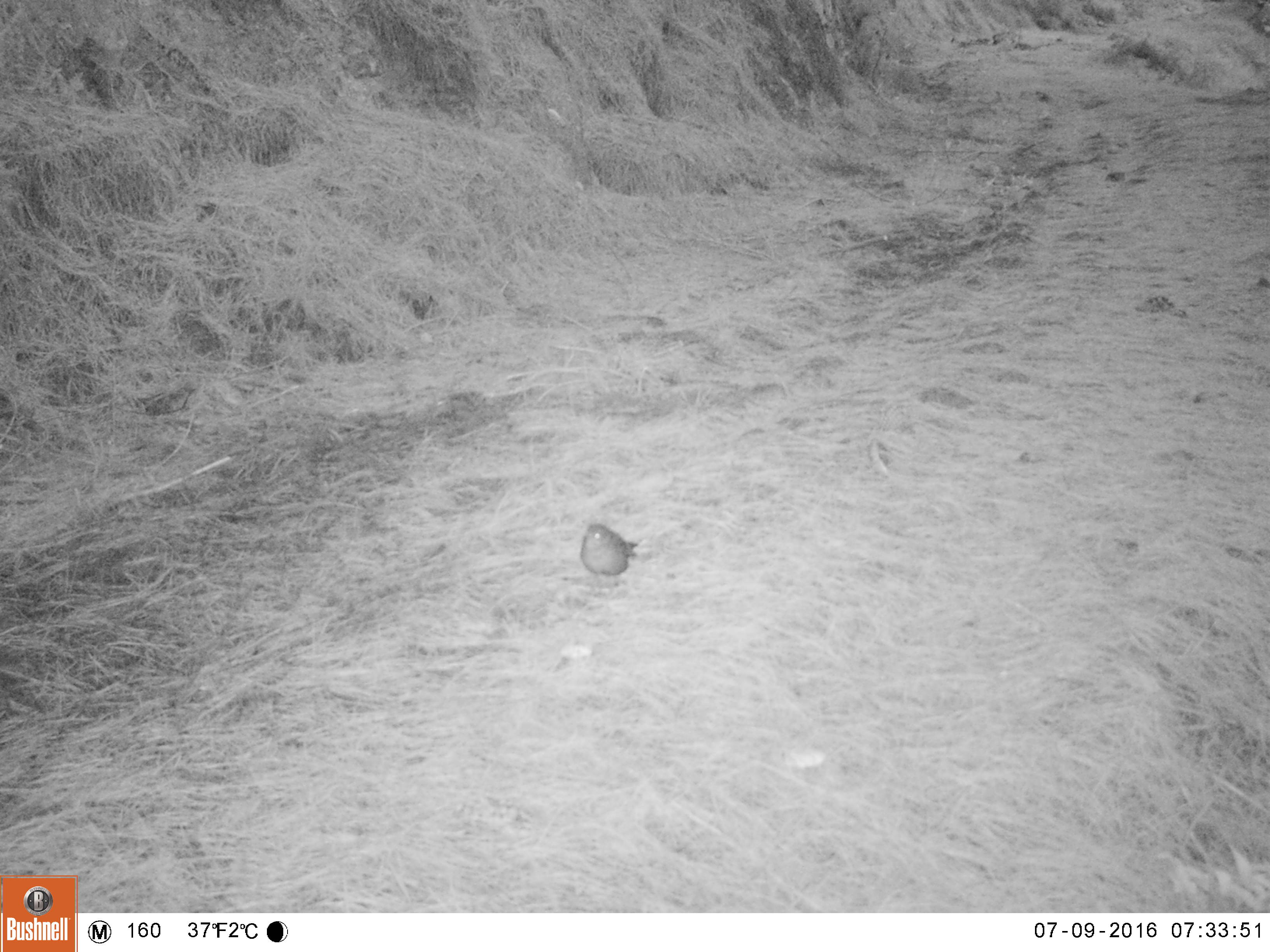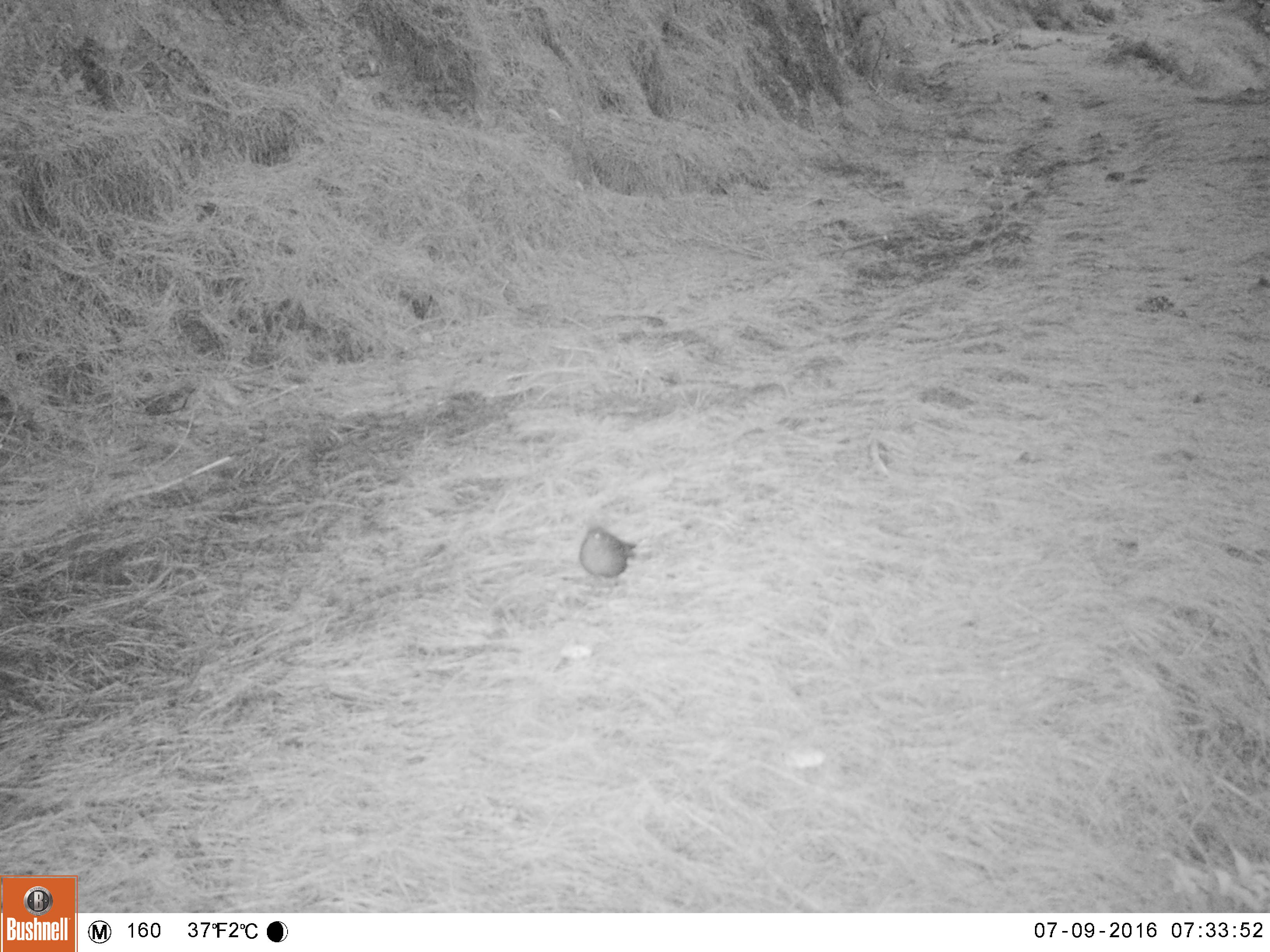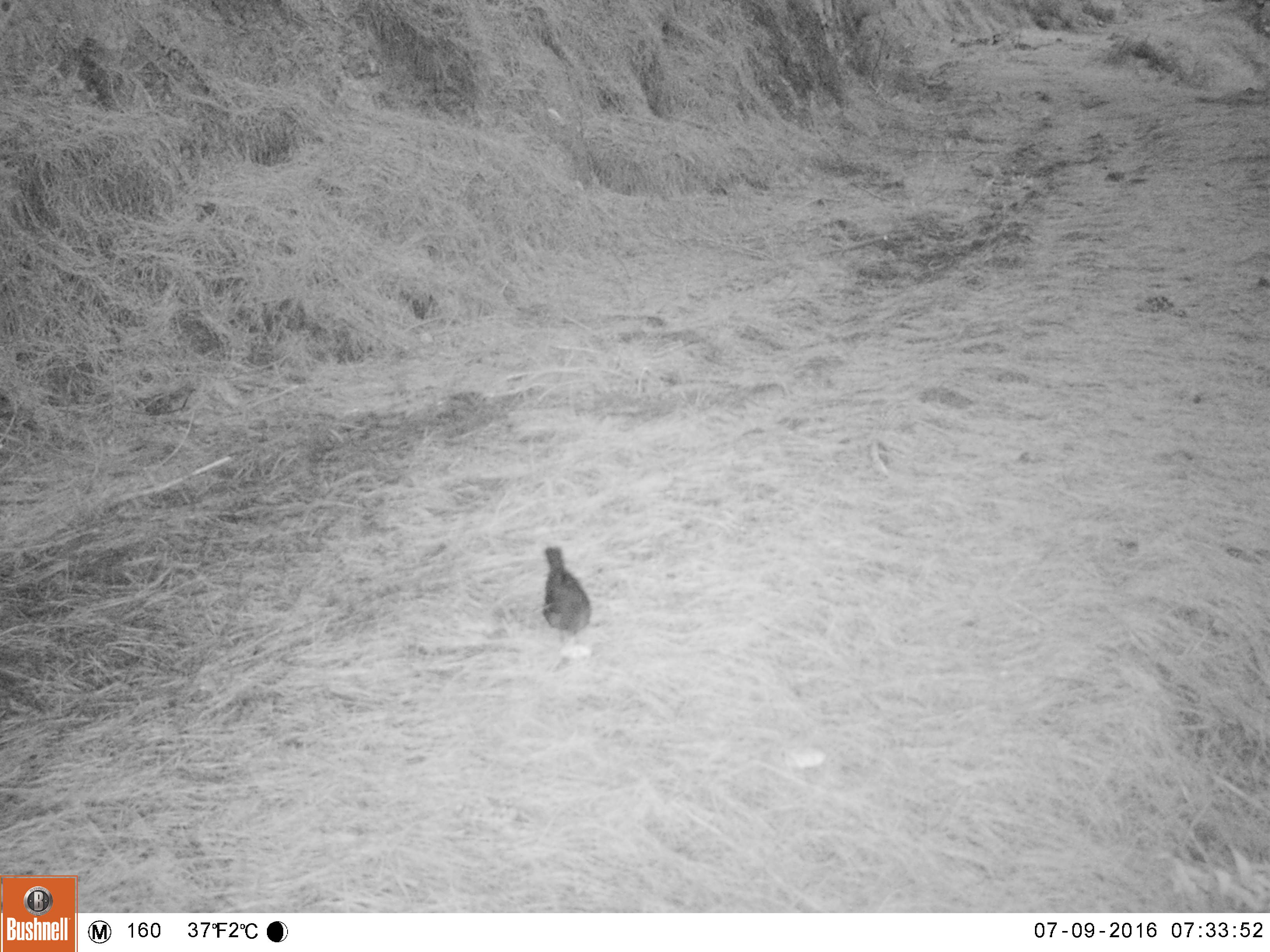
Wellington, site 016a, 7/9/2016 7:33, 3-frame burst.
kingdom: Animalia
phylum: Chordata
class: Aves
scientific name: Aves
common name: bird